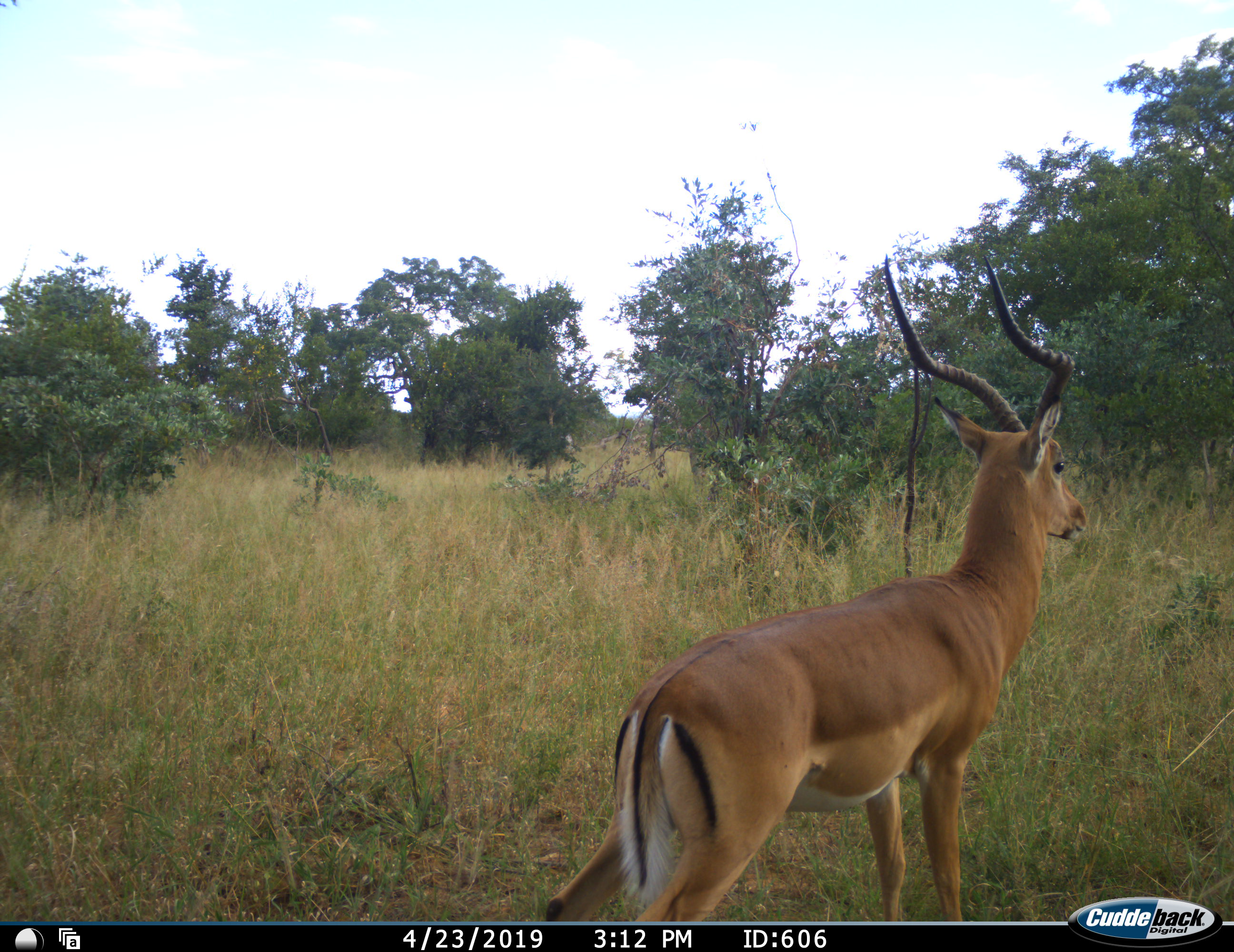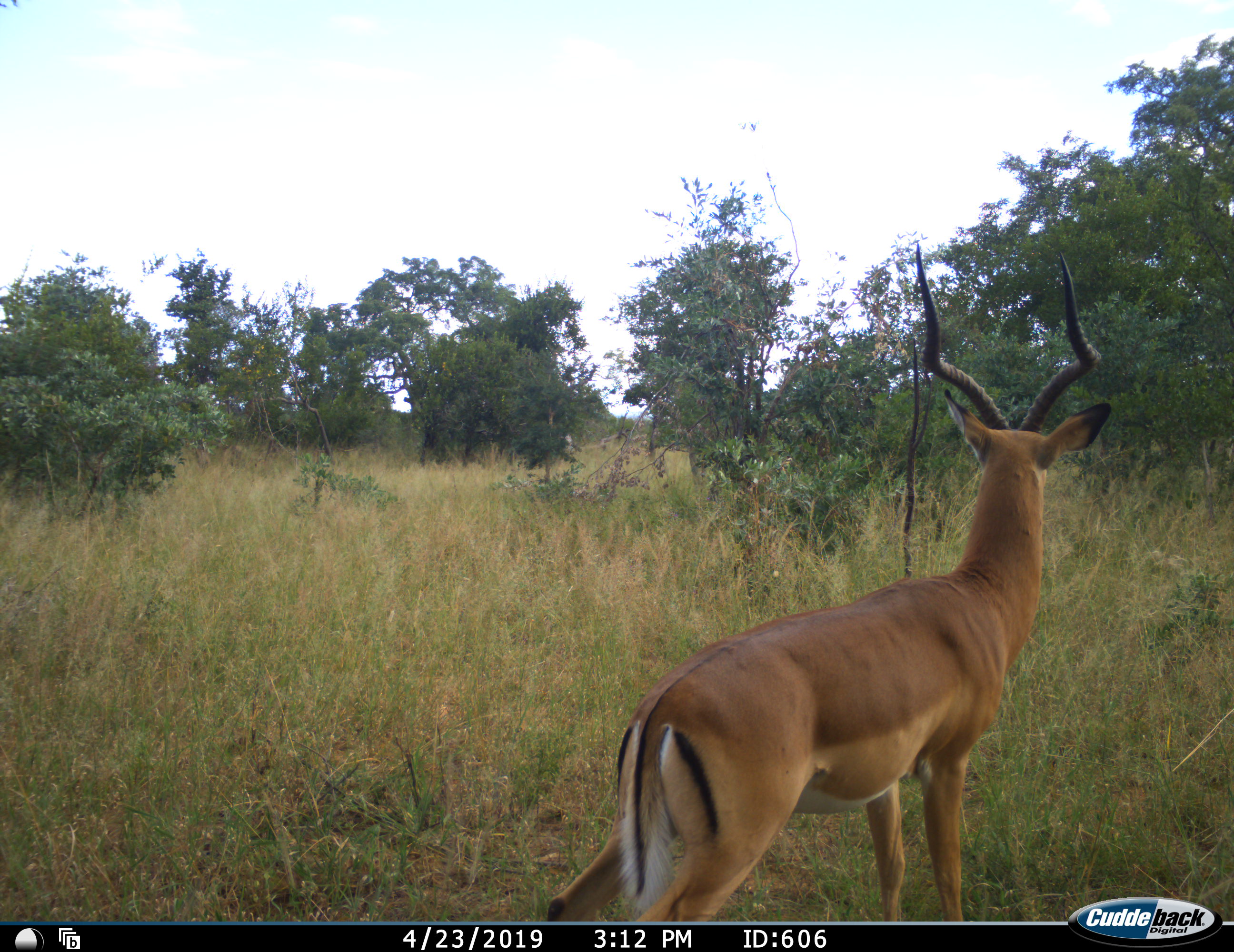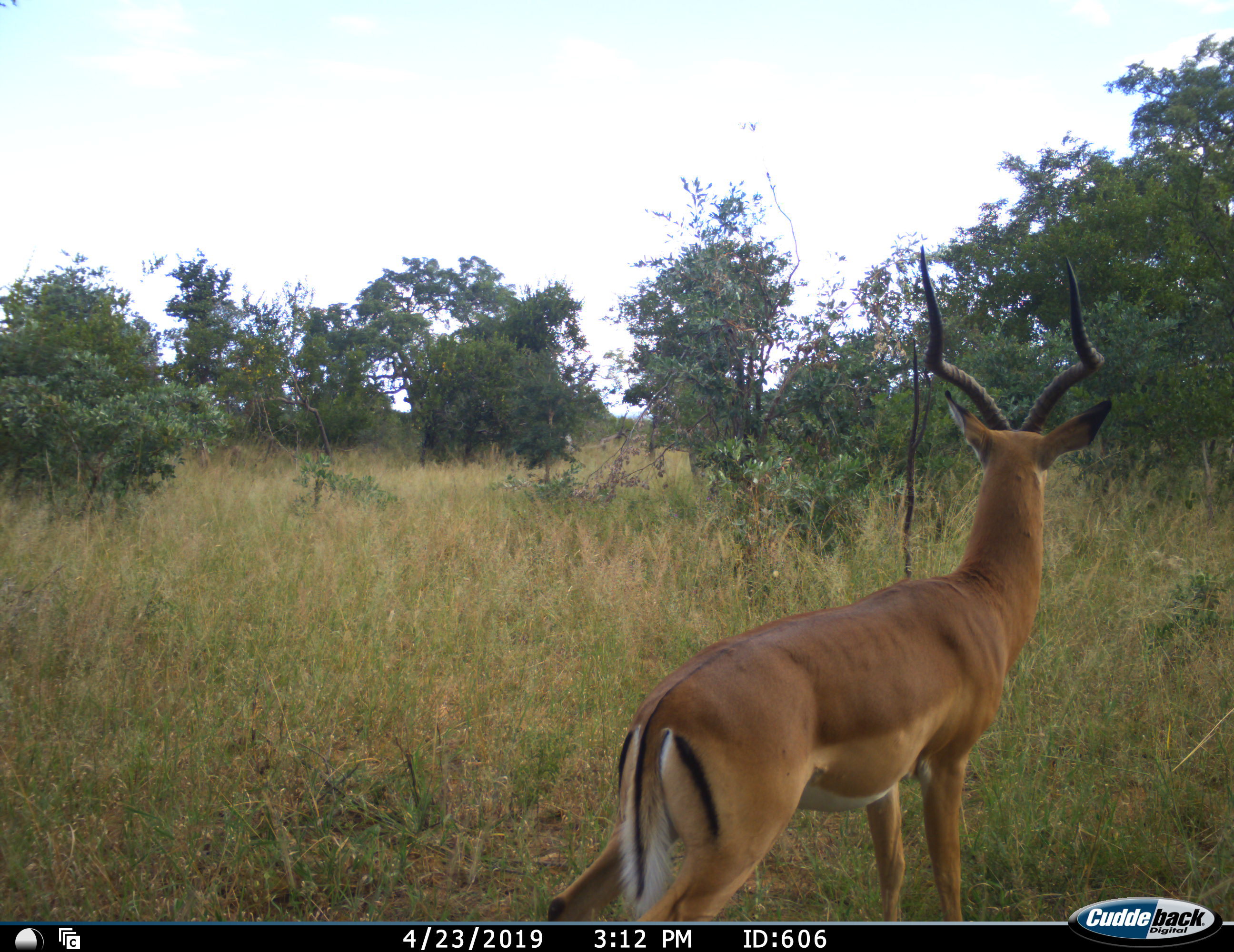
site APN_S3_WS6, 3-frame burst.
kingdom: Animalia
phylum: Chordata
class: Mammalia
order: Artiodactyla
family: Bovidae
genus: Aepyceros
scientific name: Aepyceros melampus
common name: impala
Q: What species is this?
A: Impala (Aepyceros melampus).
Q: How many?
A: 1.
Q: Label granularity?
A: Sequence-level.